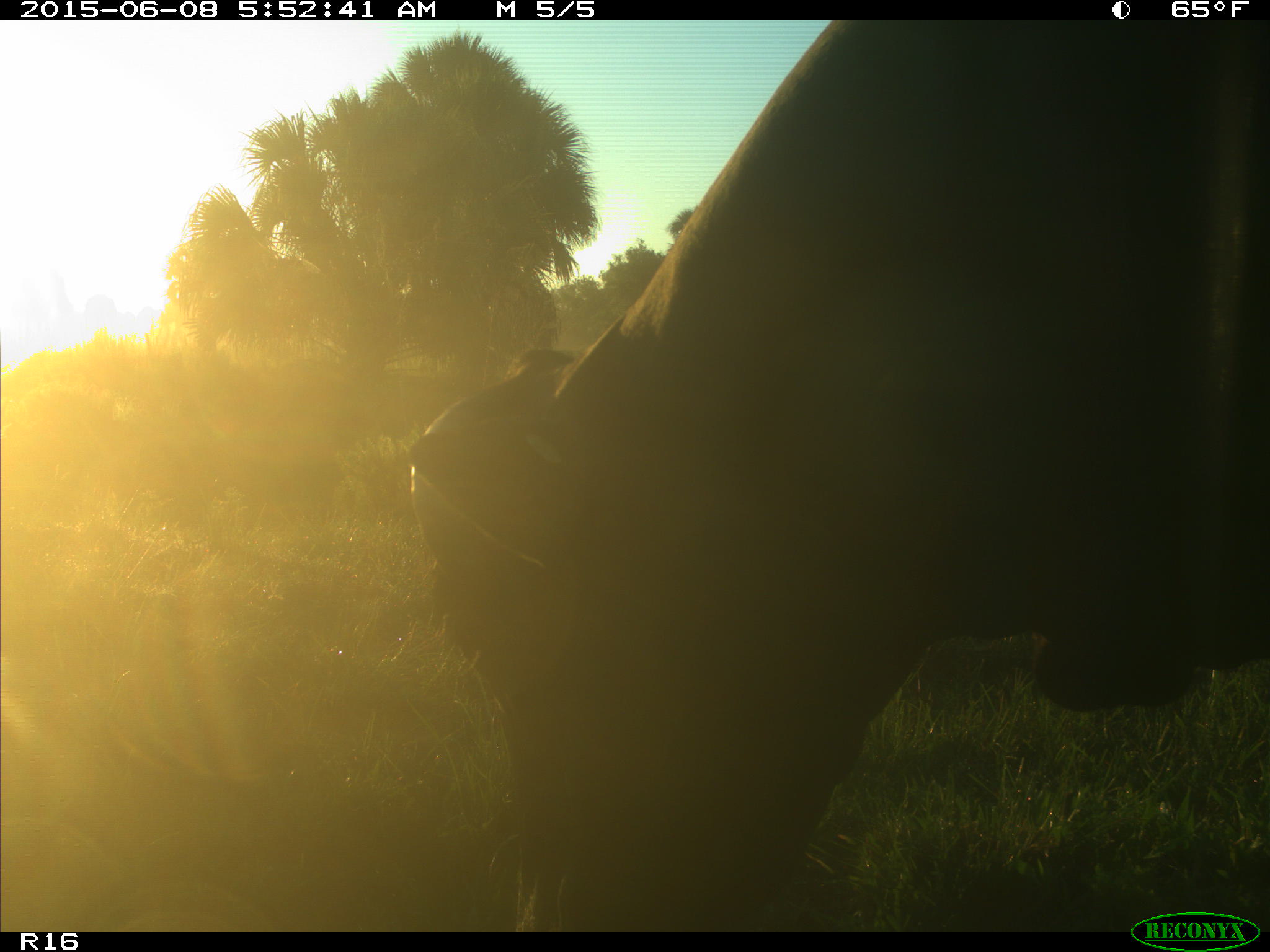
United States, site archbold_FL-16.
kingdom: Animalia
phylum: Chordata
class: Mammalia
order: Artiodactyla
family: Bovidae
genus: Bos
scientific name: Bos taurus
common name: domestic cow